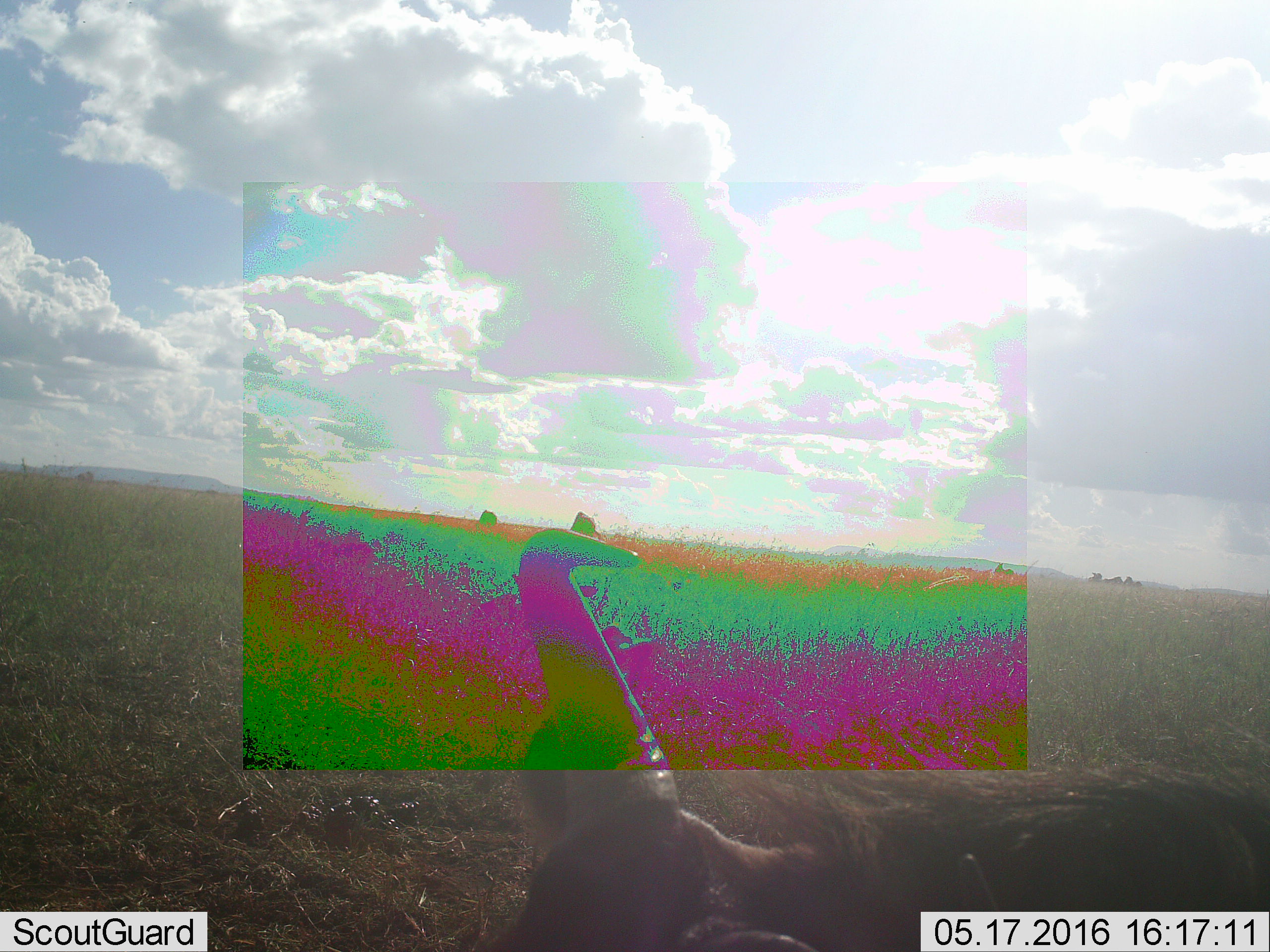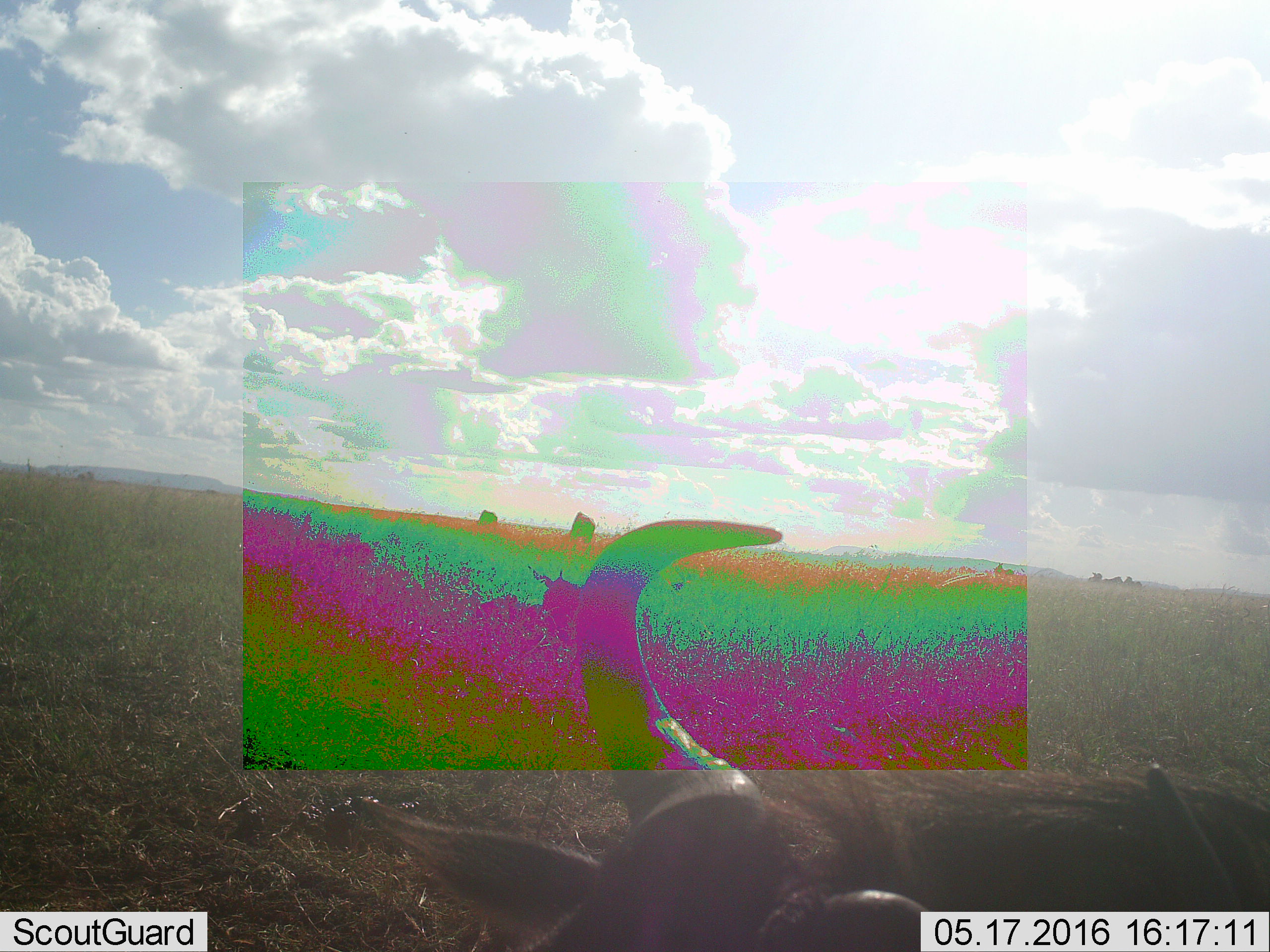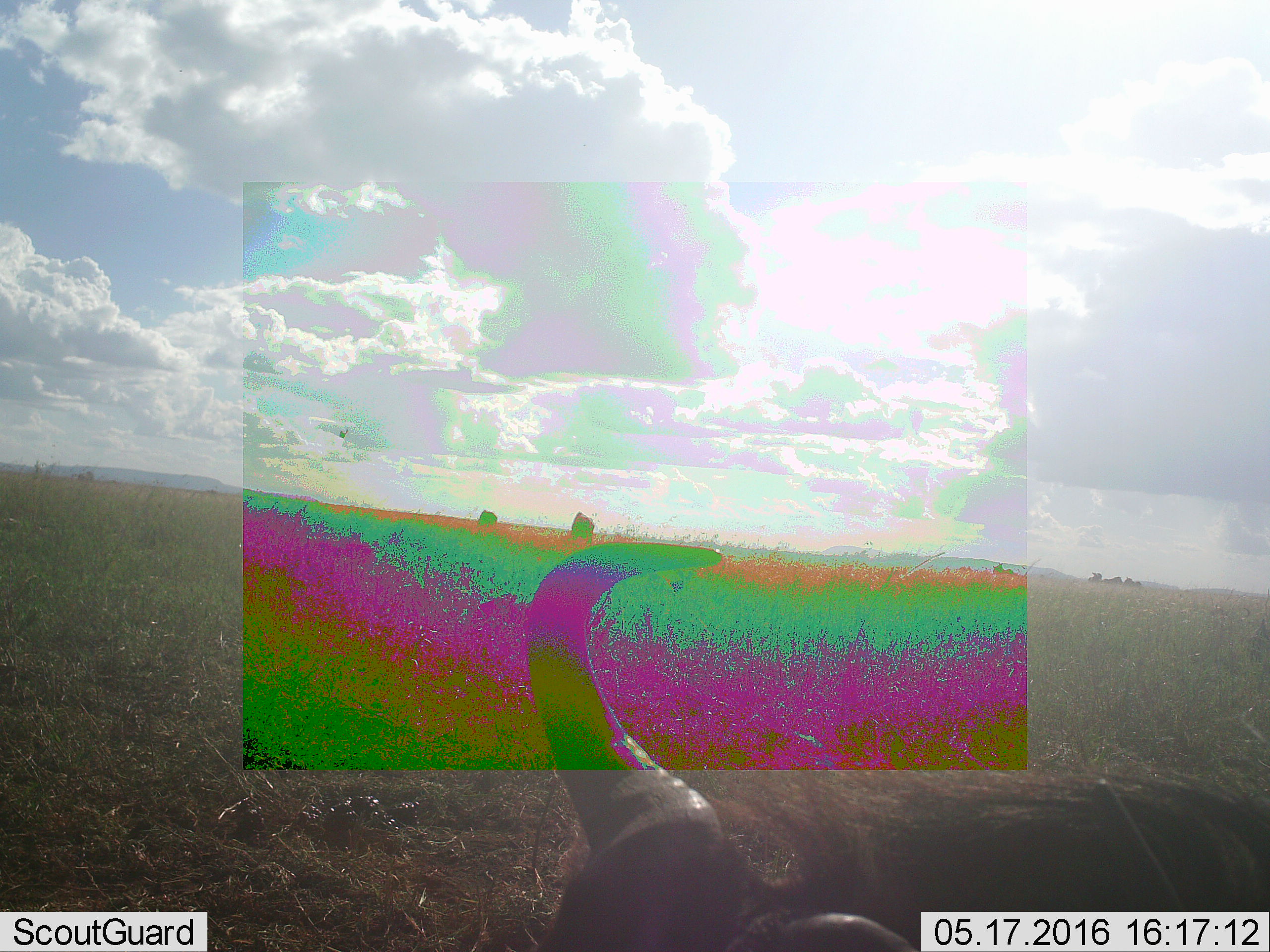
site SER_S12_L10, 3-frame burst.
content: unidentified animal